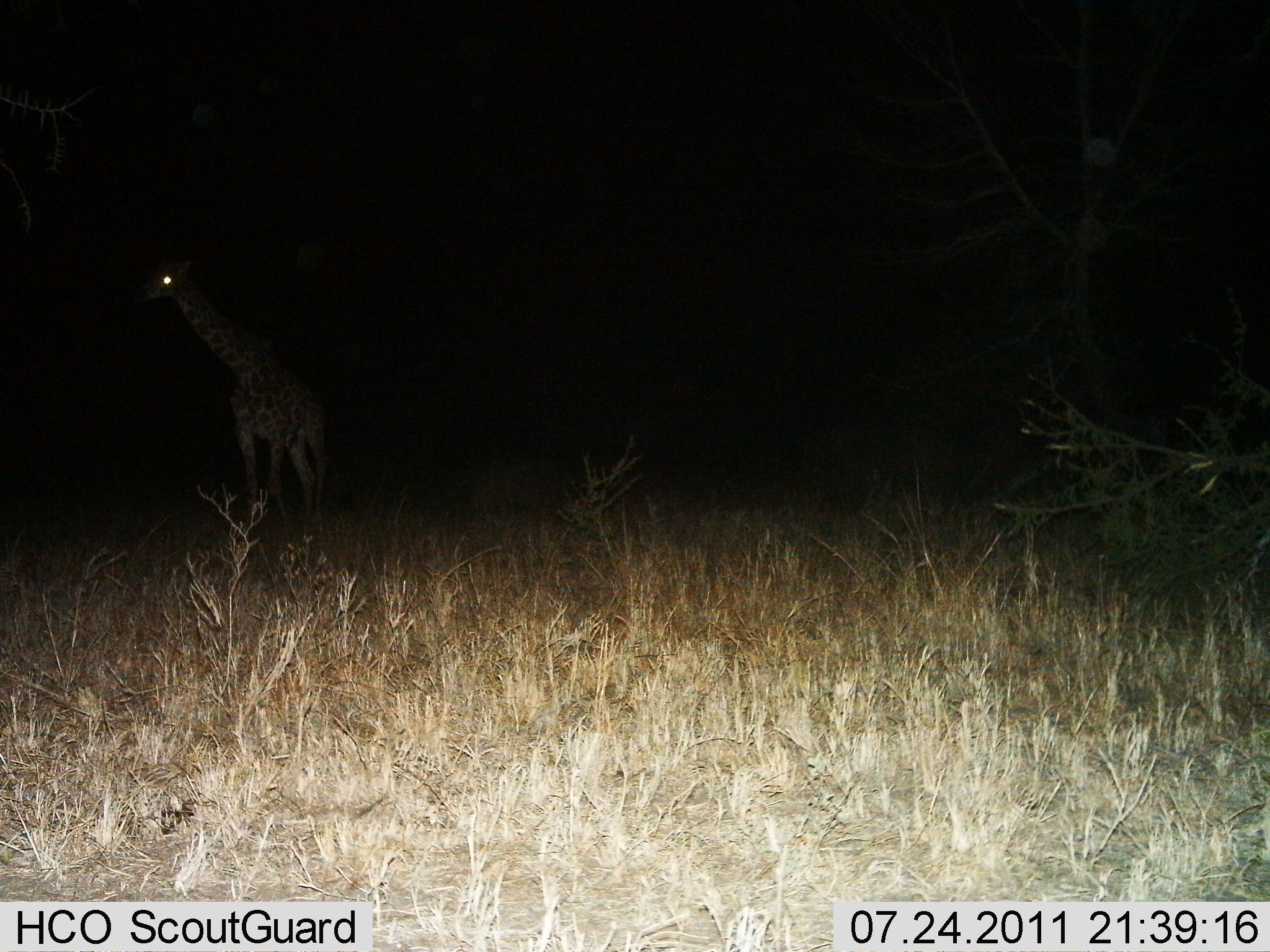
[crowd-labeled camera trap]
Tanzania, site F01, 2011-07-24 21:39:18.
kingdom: Animalia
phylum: Chordata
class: Mammalia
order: Artiodactyla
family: Giraffidae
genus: Giraffa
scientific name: Giraffa camelopardalis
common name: giraffe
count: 1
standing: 92%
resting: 0%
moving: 8%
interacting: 0%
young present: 0%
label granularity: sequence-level